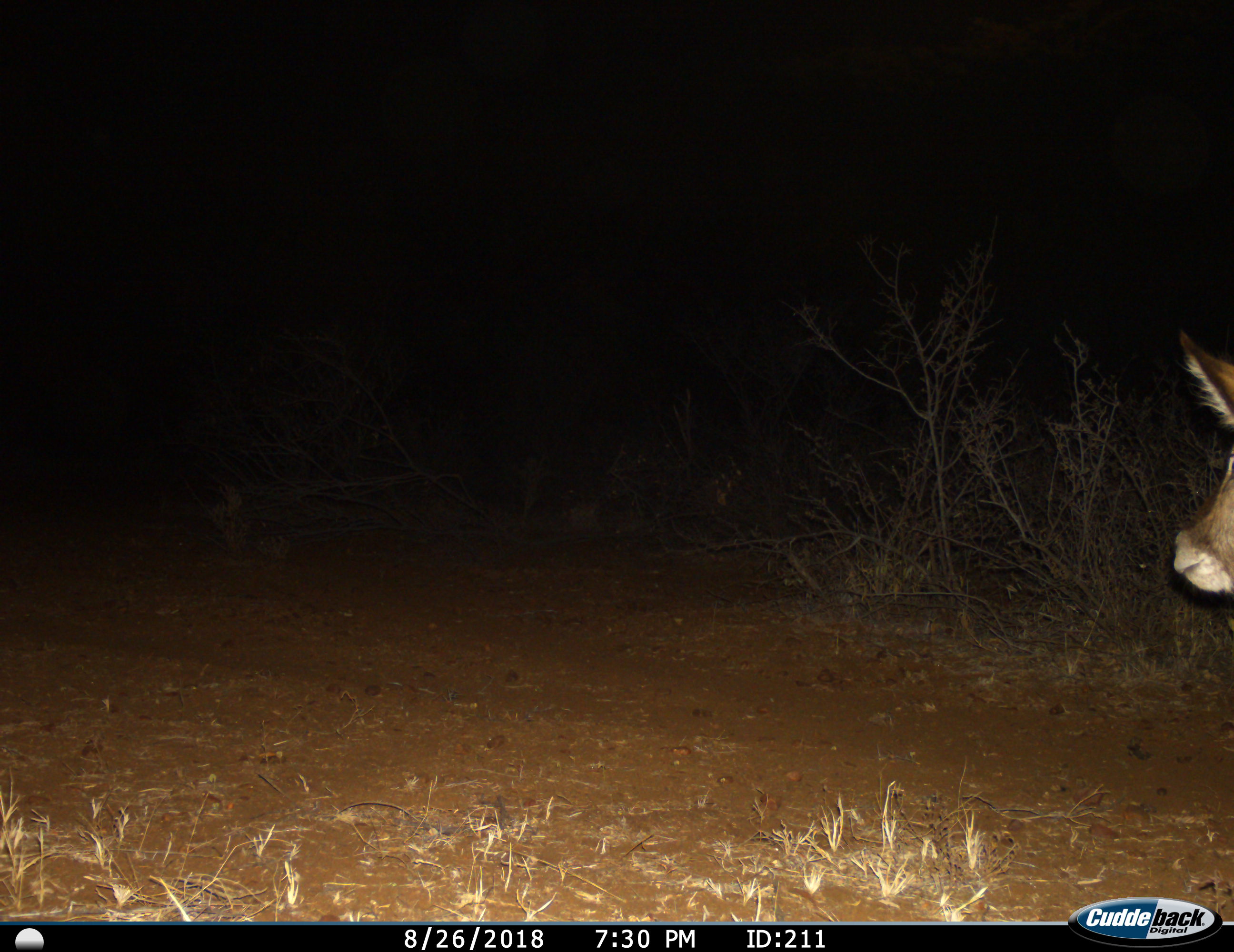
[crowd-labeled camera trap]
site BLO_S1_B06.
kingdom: Animalia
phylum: Chordata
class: Mammalia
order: Artiodactyla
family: Bovidae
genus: Kobus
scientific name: Kobus ellipsiprymnus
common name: waterbuck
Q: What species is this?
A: Waterbuck (Kobus ellipsiprymnus).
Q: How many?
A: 1.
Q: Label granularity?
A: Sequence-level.